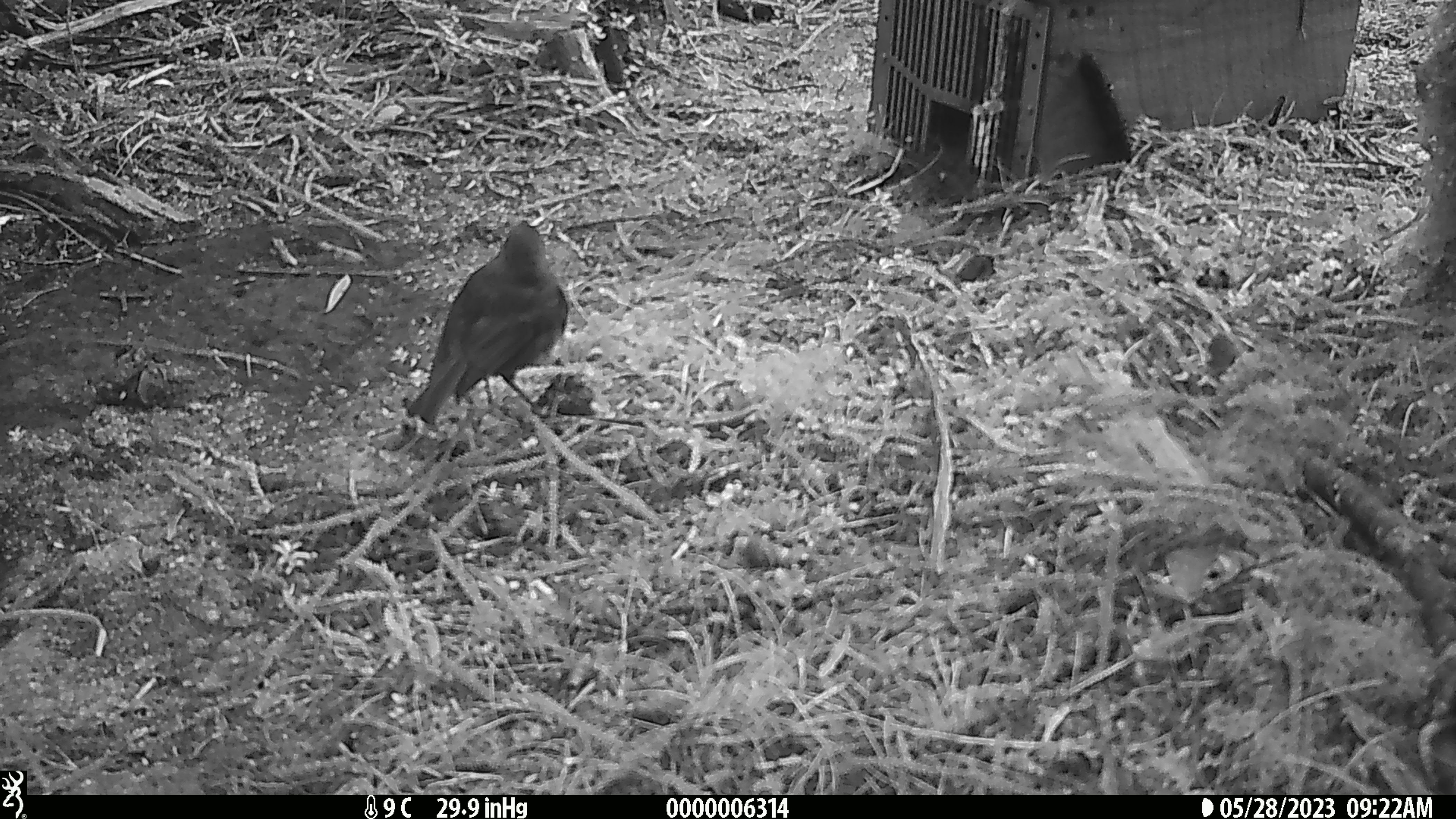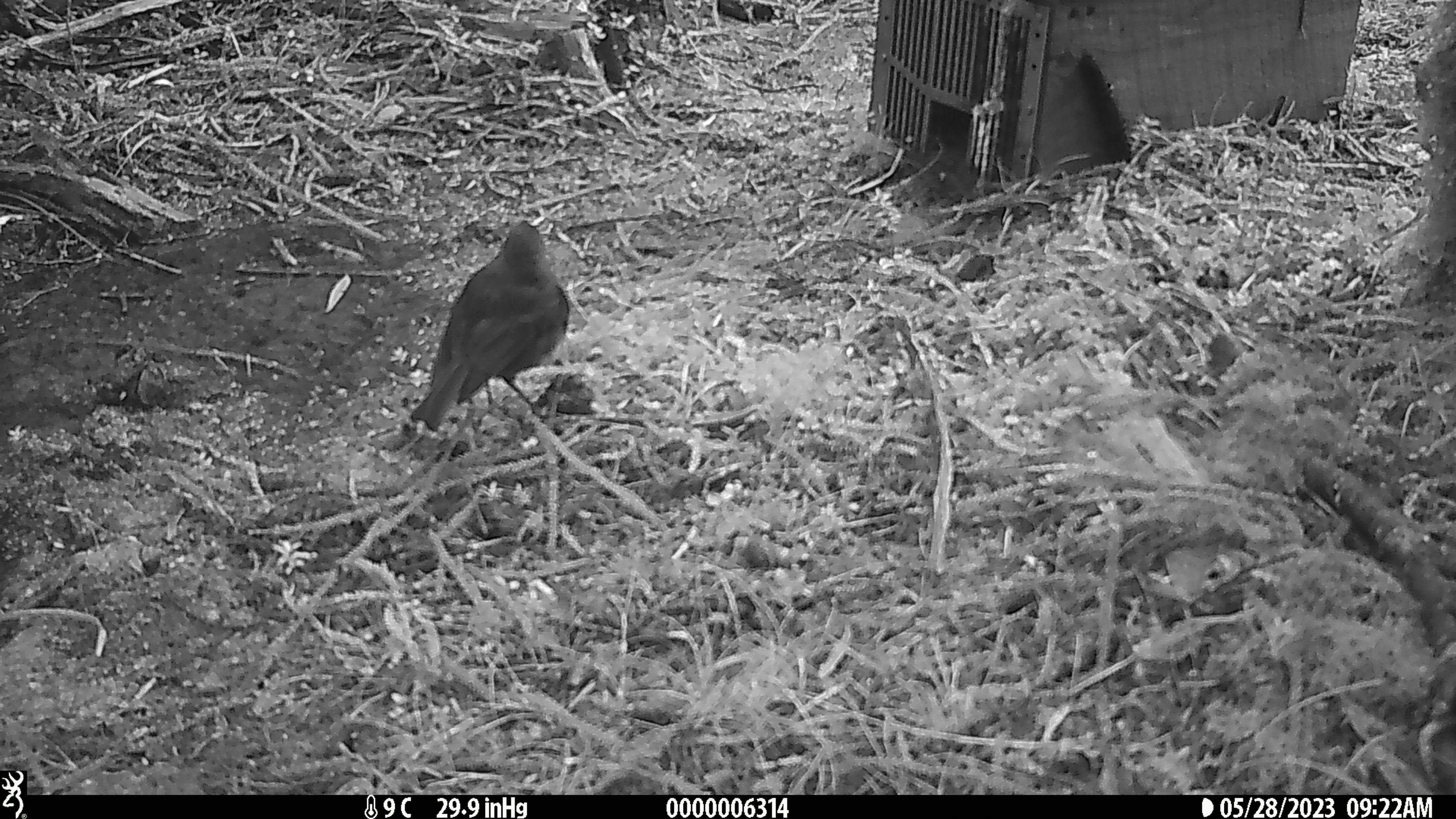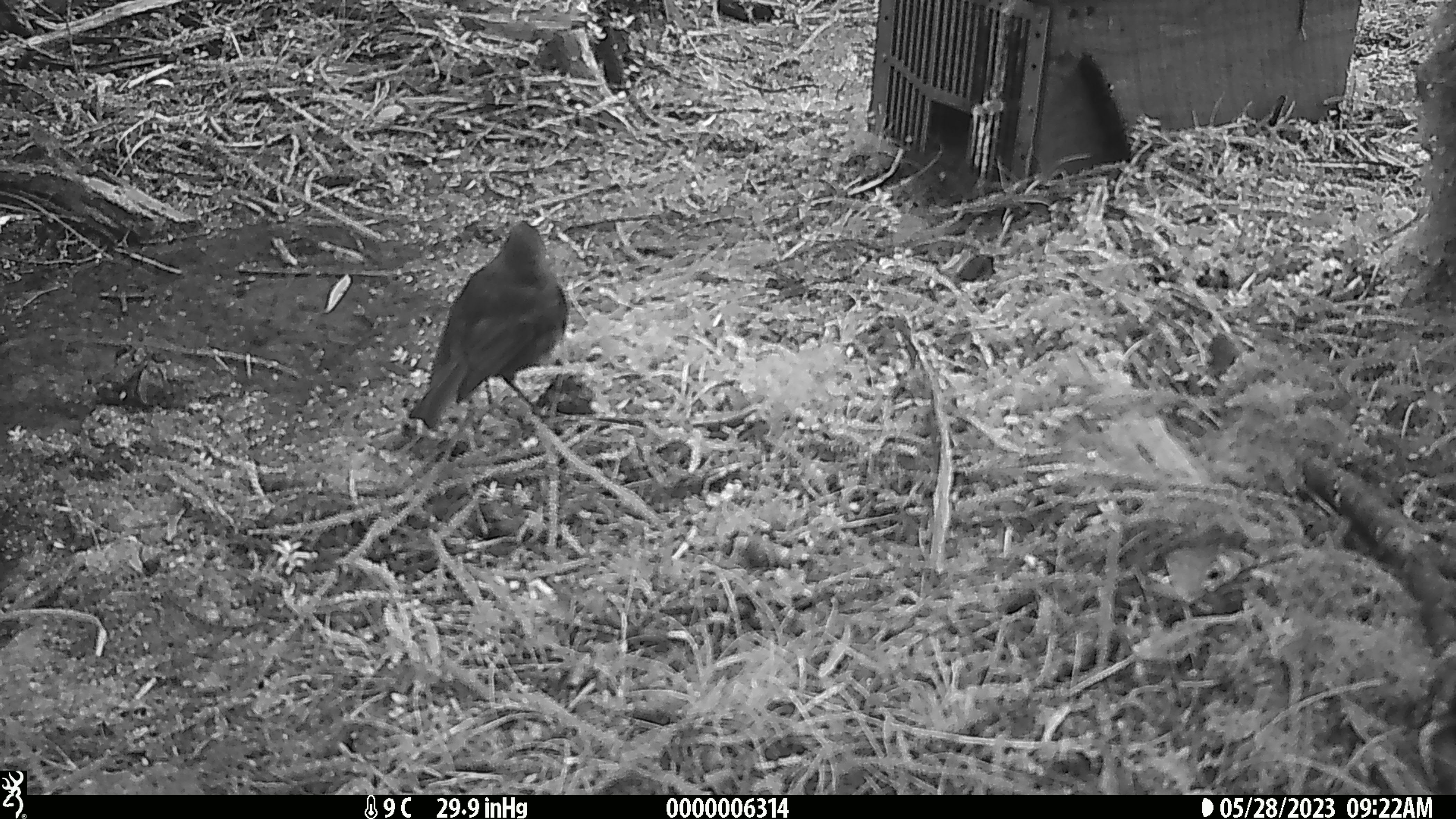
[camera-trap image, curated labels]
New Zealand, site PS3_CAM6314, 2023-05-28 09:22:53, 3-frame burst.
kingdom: Animalia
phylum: Chordata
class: Aves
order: Passeriformes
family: Petroicidae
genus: Petroica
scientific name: Petroica australis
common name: new zealand robin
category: robin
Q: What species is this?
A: Robin (new zealand robin) (Petroica australis).